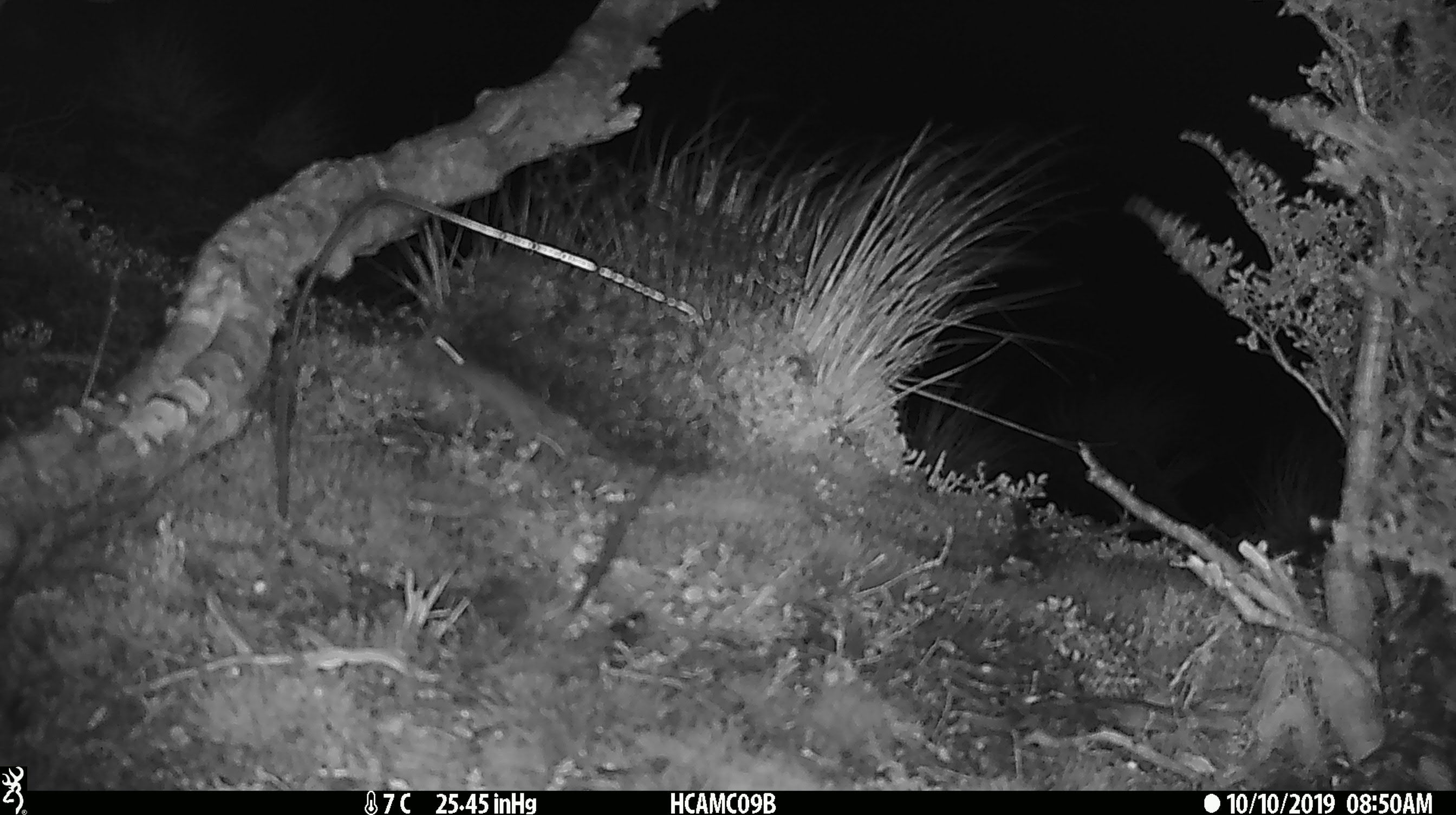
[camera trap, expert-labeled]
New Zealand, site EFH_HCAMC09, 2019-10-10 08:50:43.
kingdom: Animalia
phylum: Chordata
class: Mammalia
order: Rodentia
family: Muridae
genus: Mus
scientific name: Mus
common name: mouse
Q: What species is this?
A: Mouse (Mus).